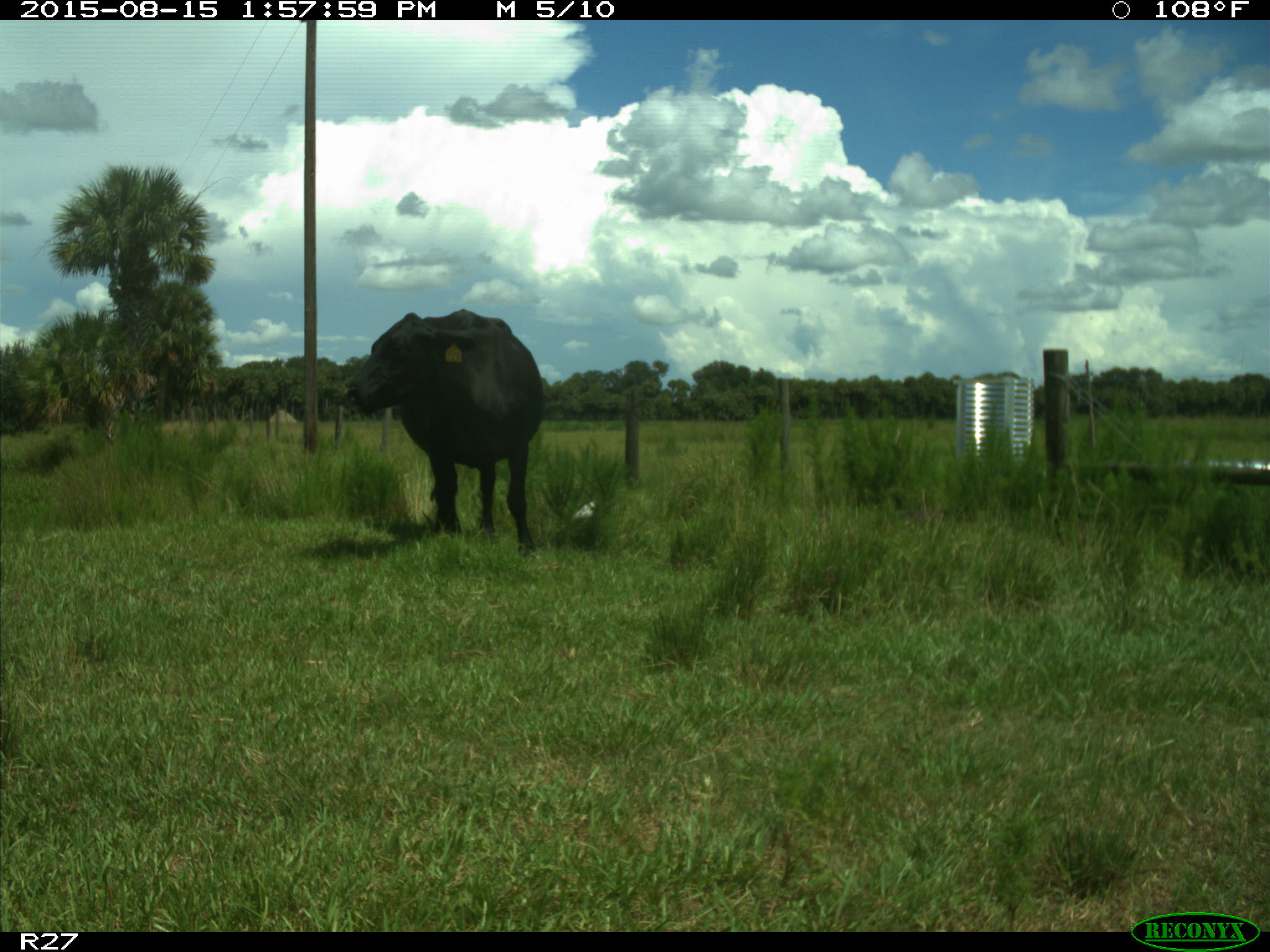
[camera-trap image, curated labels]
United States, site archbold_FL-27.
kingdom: Animalia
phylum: Chordata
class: Mammalia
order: Artiodactyla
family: Bovidae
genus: Bos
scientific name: Bos taurus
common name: domestic cow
Bos taurus (domestic cow).